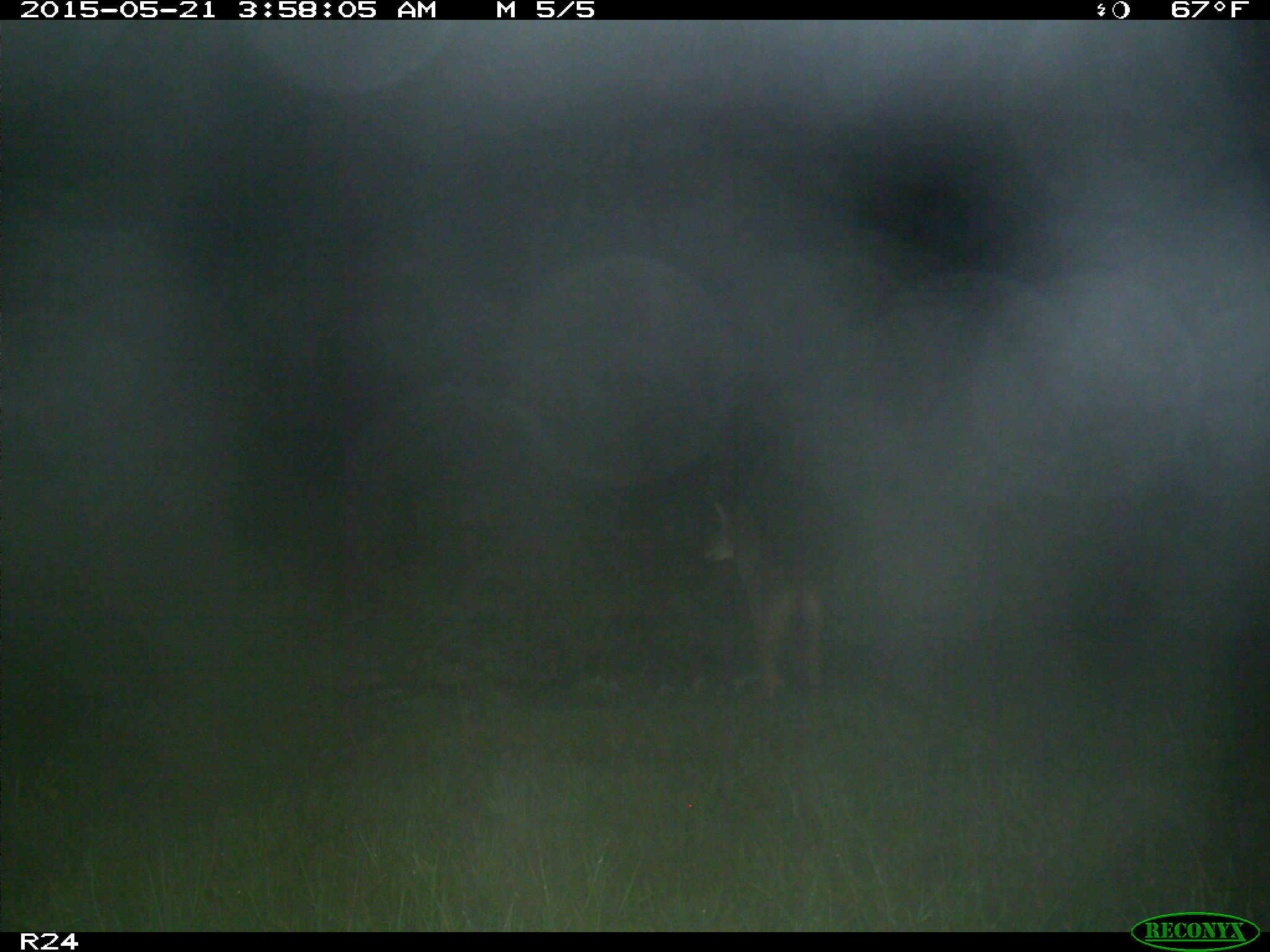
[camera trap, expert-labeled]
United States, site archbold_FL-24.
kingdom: Animalia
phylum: Chordata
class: Mammalia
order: Artiodactyla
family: Suidae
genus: Sus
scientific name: Sus scrofa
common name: wild boar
Sus scrofa (wild boar).